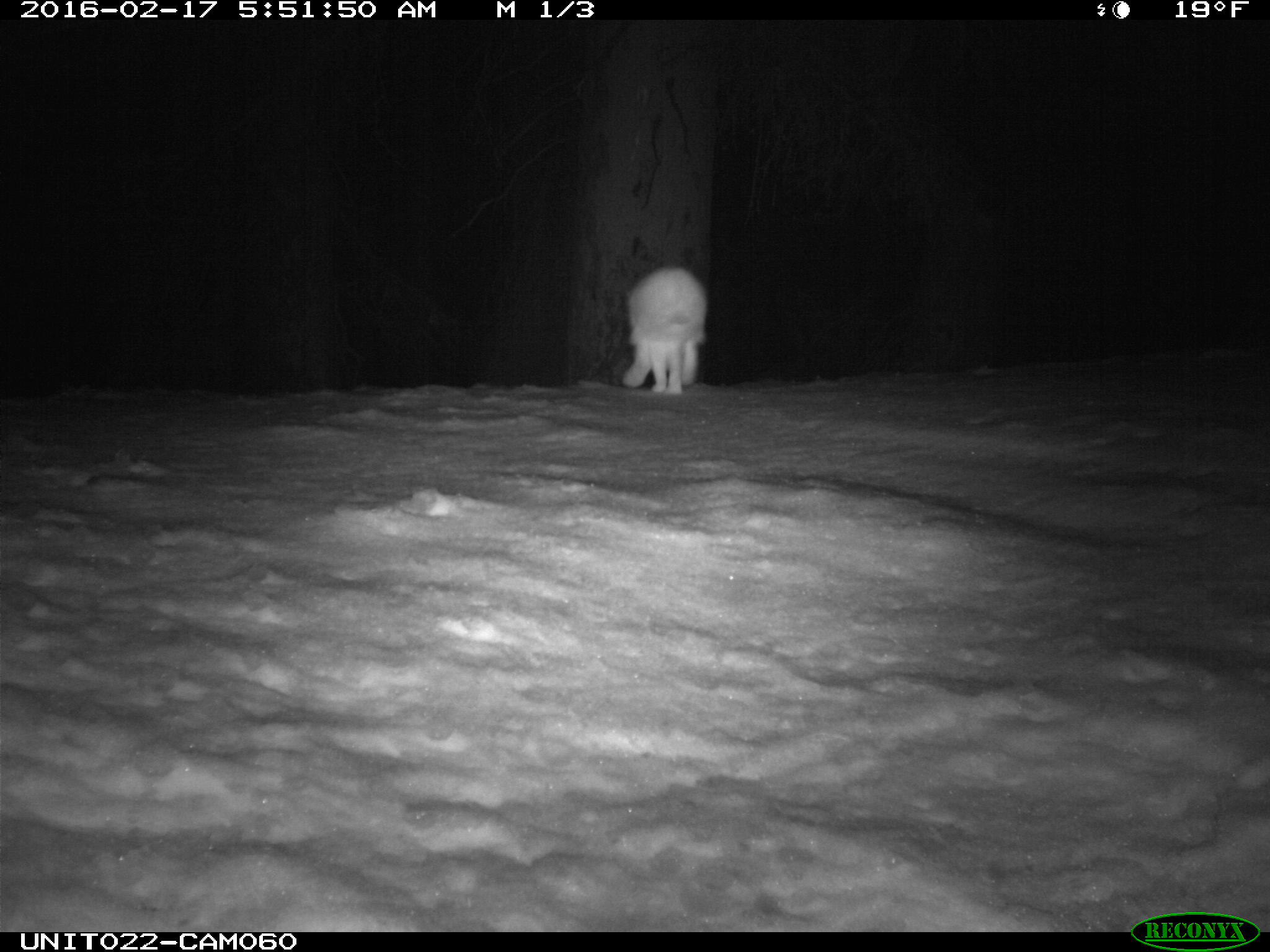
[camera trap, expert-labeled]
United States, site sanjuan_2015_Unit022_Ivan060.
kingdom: Animalia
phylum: Chordata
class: Mammalia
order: Lagomorpha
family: Leporidae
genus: Lepus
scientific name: Lepus americanus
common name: snowshoe hare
Lepus americanus (snowshoe hare).